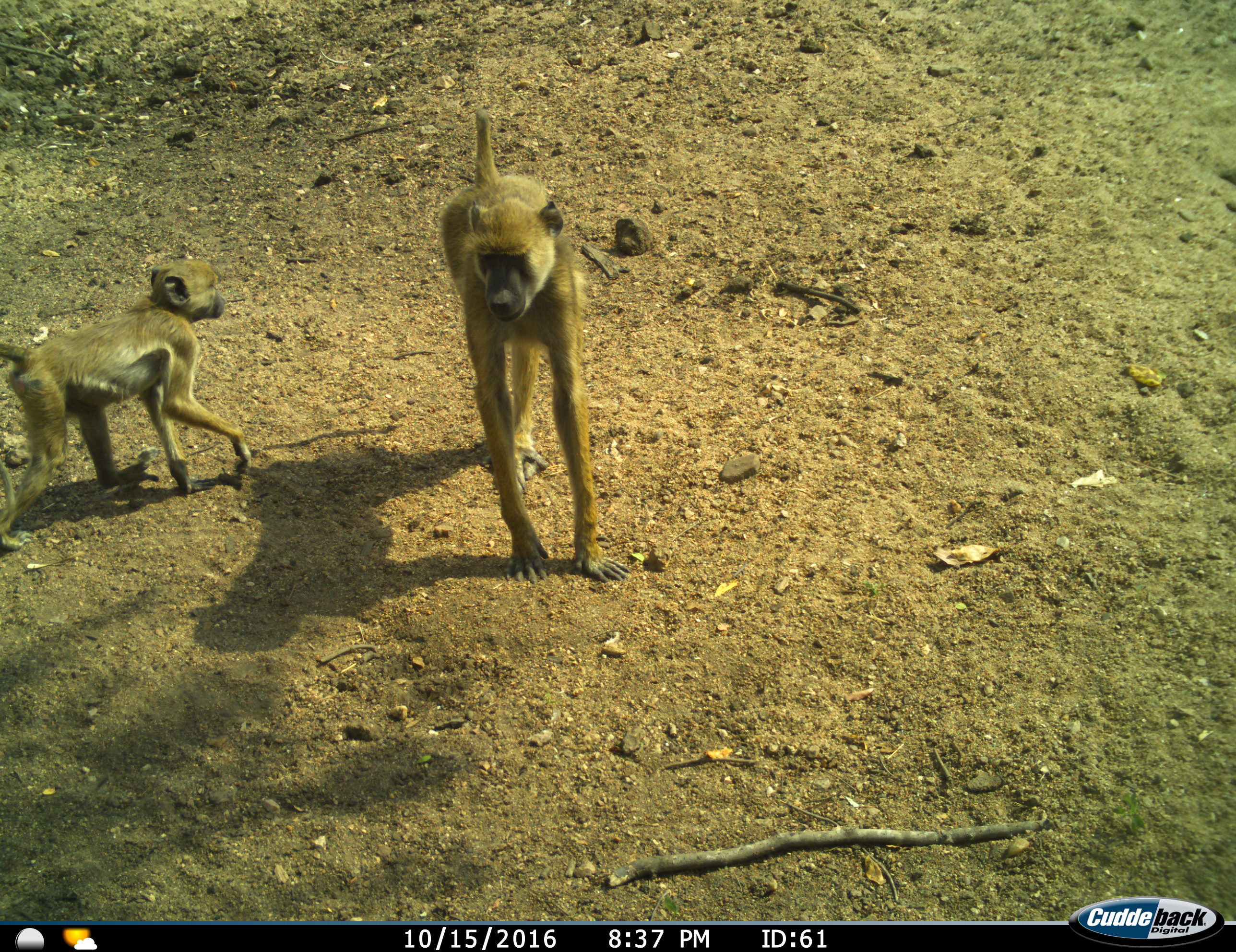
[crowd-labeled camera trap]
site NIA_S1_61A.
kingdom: Animalia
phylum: Chordata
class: Mammalia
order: Primates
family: Cercopithecidae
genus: Papio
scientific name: Papio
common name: baboon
Baboon (Papio), count 2. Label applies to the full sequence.